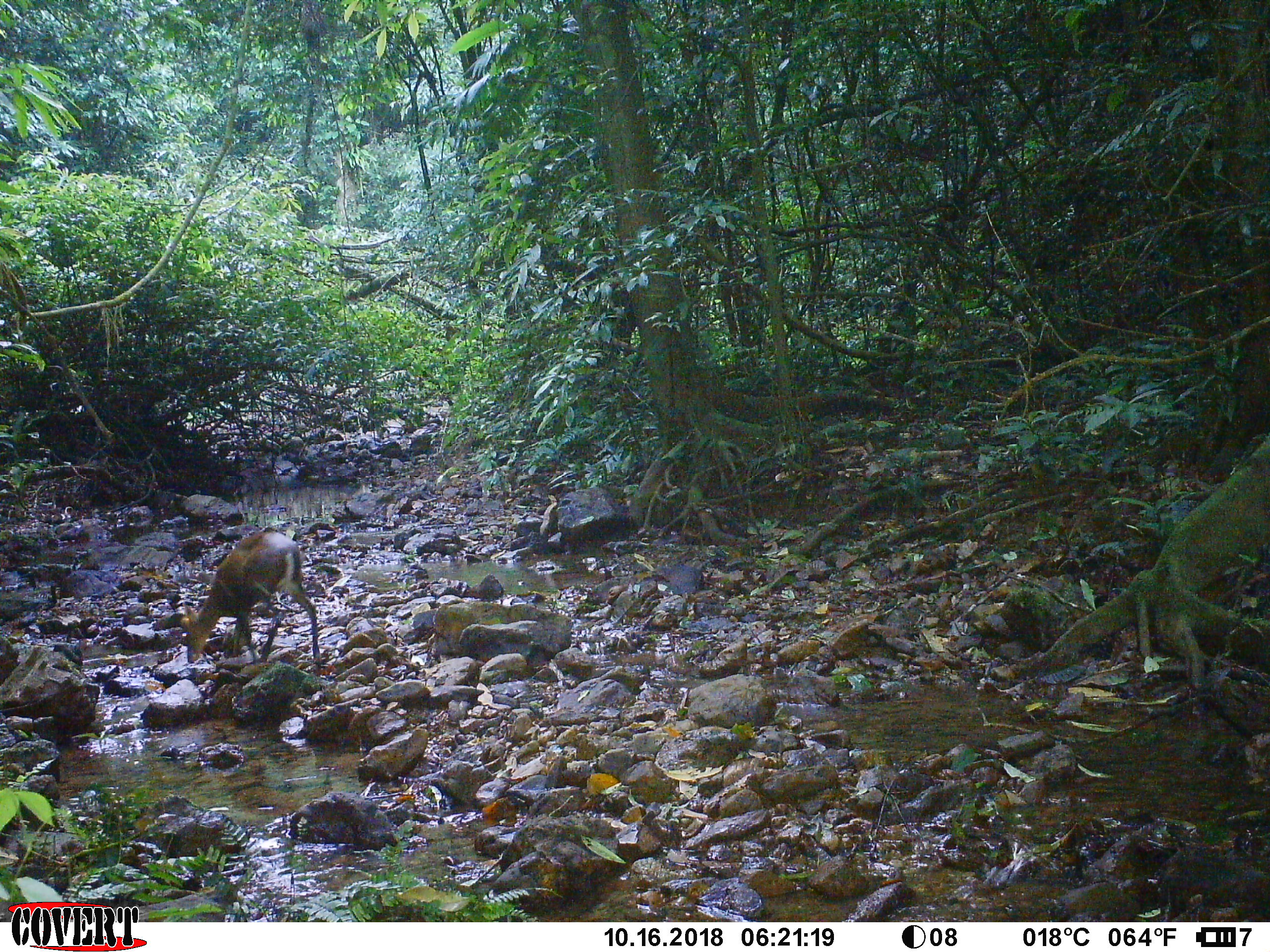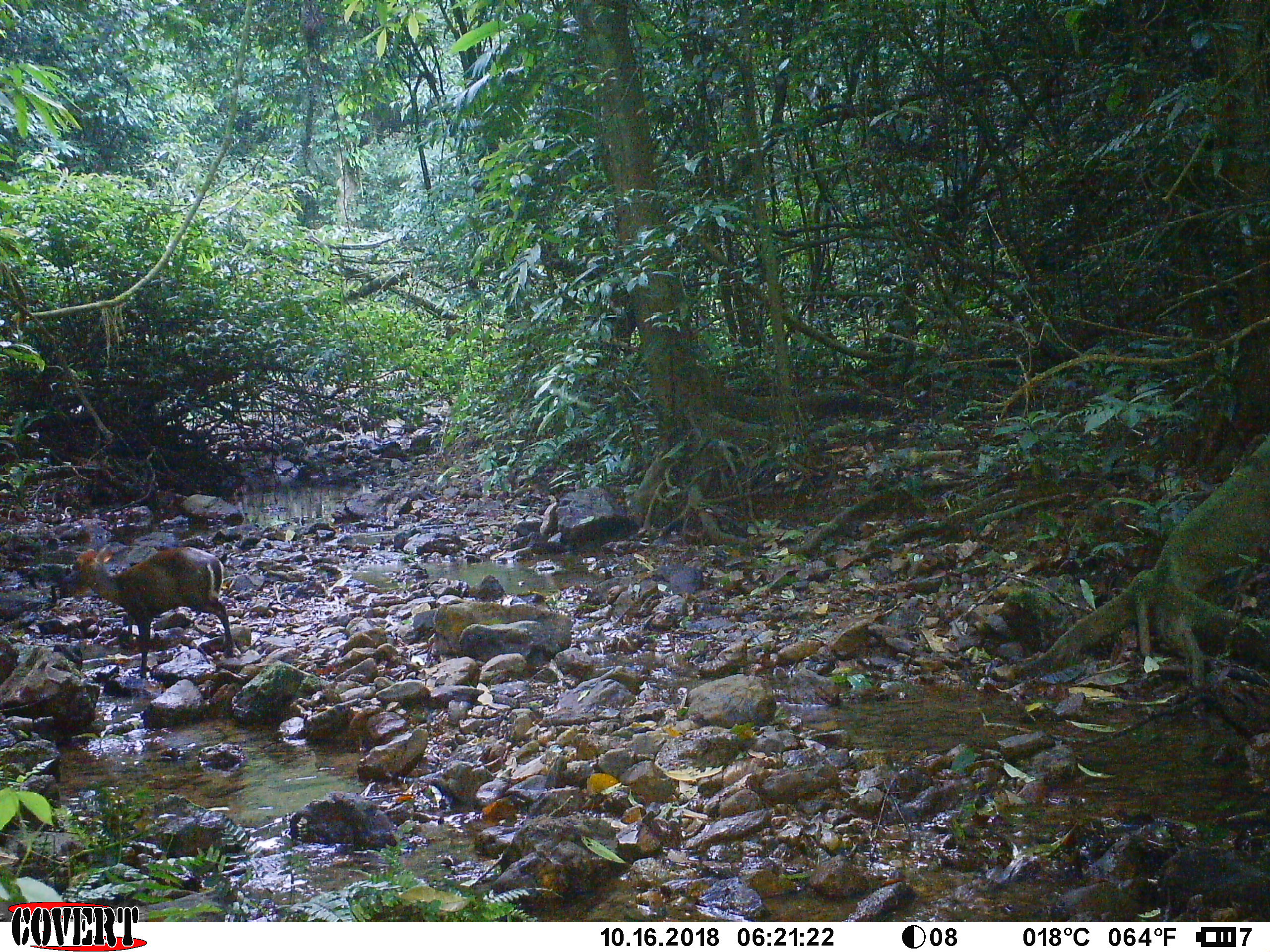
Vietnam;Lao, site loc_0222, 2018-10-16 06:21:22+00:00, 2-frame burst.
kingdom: Animalia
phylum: Chordata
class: Mammalia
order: Artiodactyla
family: Cervidae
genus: Muntiacus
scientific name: Muntiacus rooseveltorum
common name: roosevelt's muntjac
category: roosevelts muntjac group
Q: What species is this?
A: Roosevelts muntjac group (roosevelt's muntjac) (Muntiacus rooseveltorum).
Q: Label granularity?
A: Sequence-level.